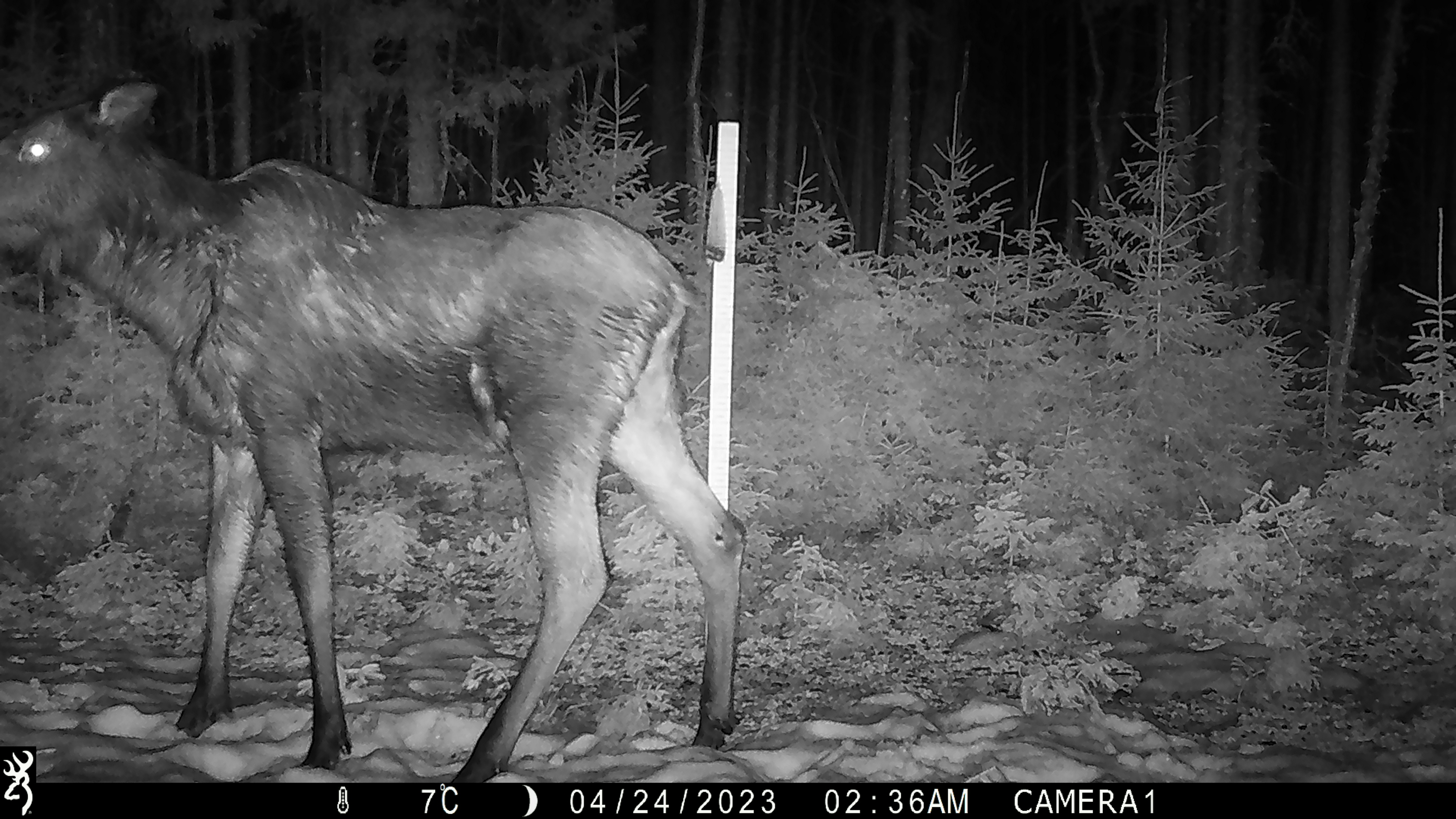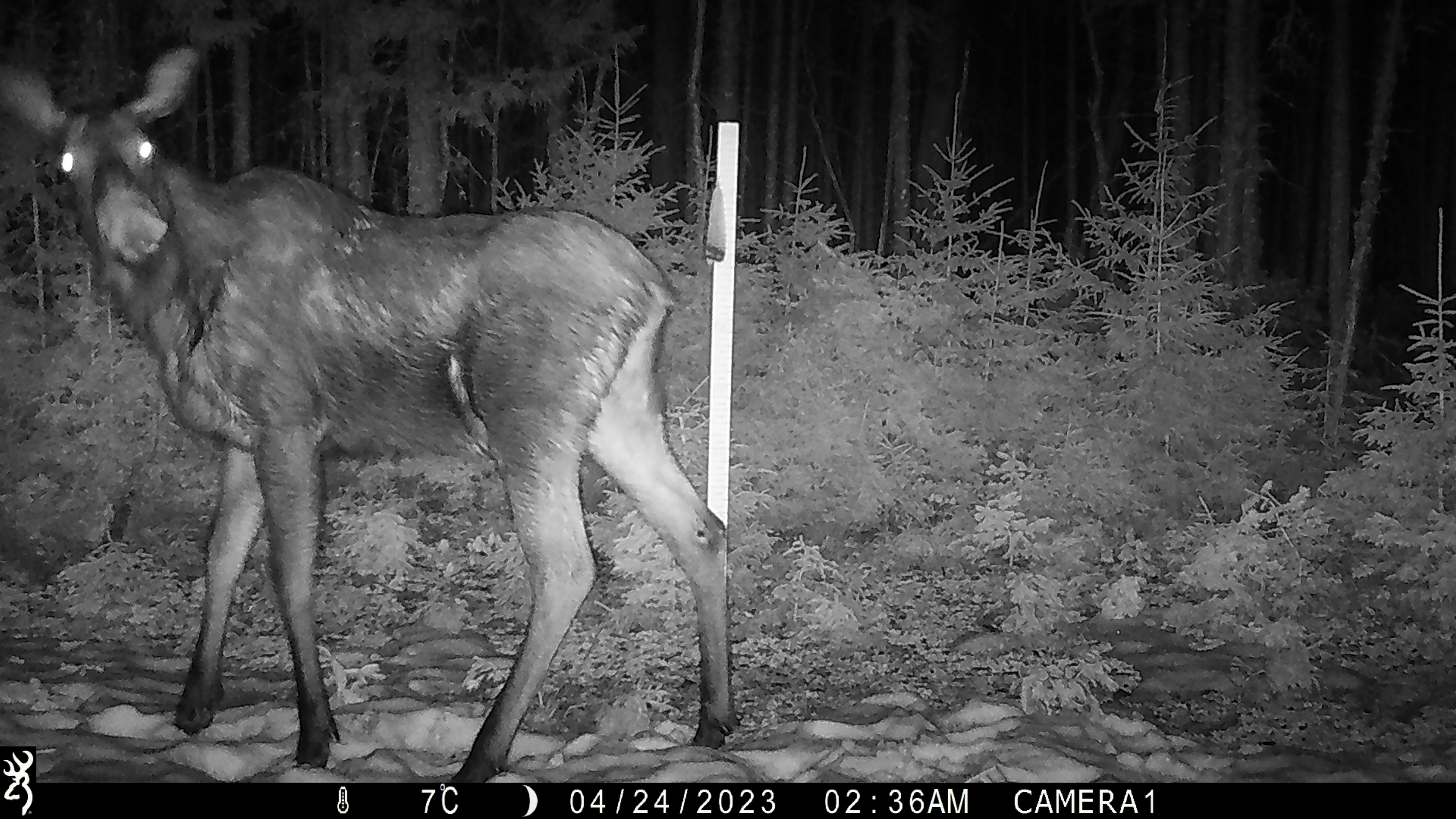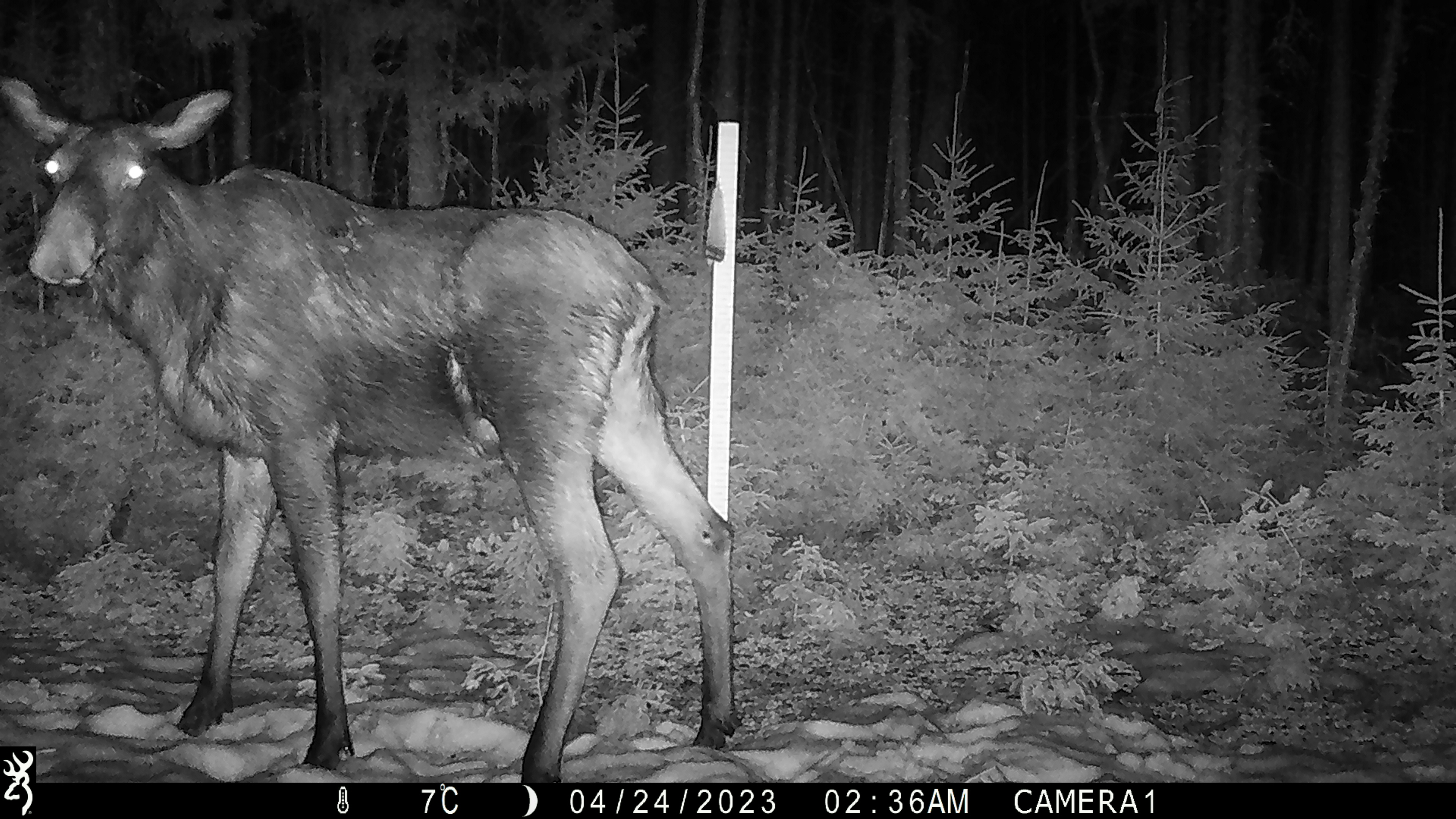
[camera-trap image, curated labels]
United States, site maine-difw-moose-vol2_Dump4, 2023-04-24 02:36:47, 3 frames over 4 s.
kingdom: Animalia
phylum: Chordata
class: Mammalia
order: Artiodactyla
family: Cervidae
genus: Alces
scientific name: Alces alces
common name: moose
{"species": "moose (Alces alces)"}